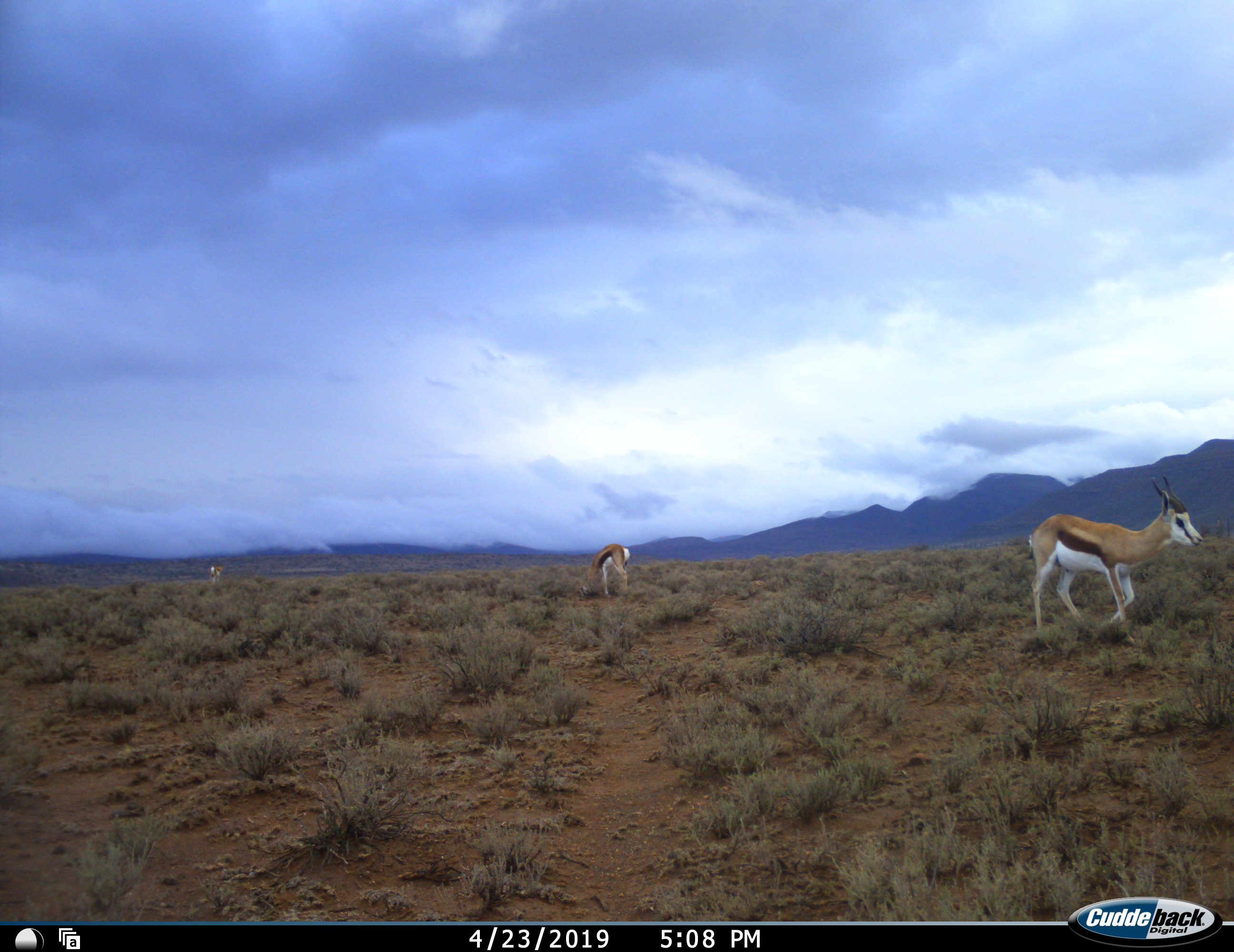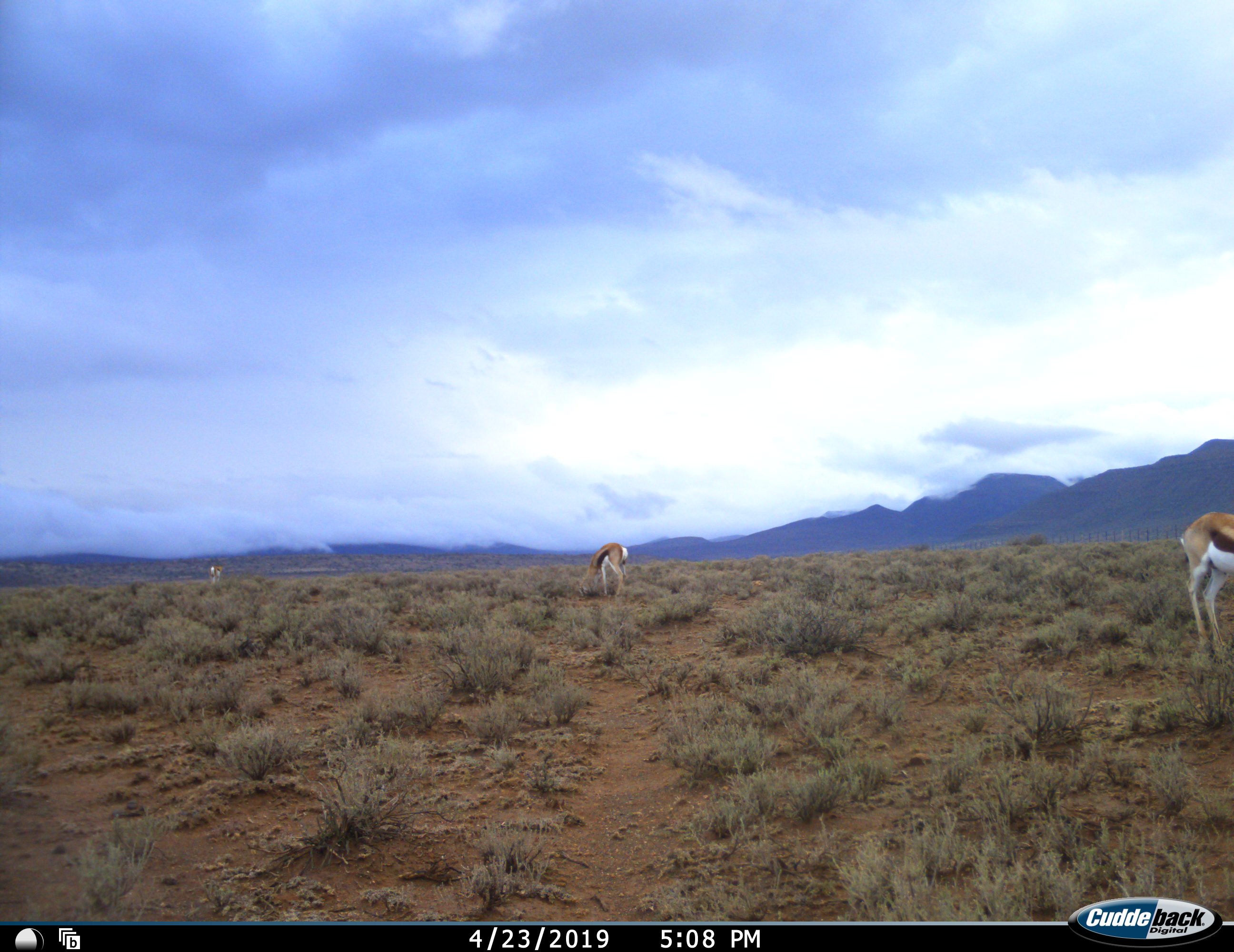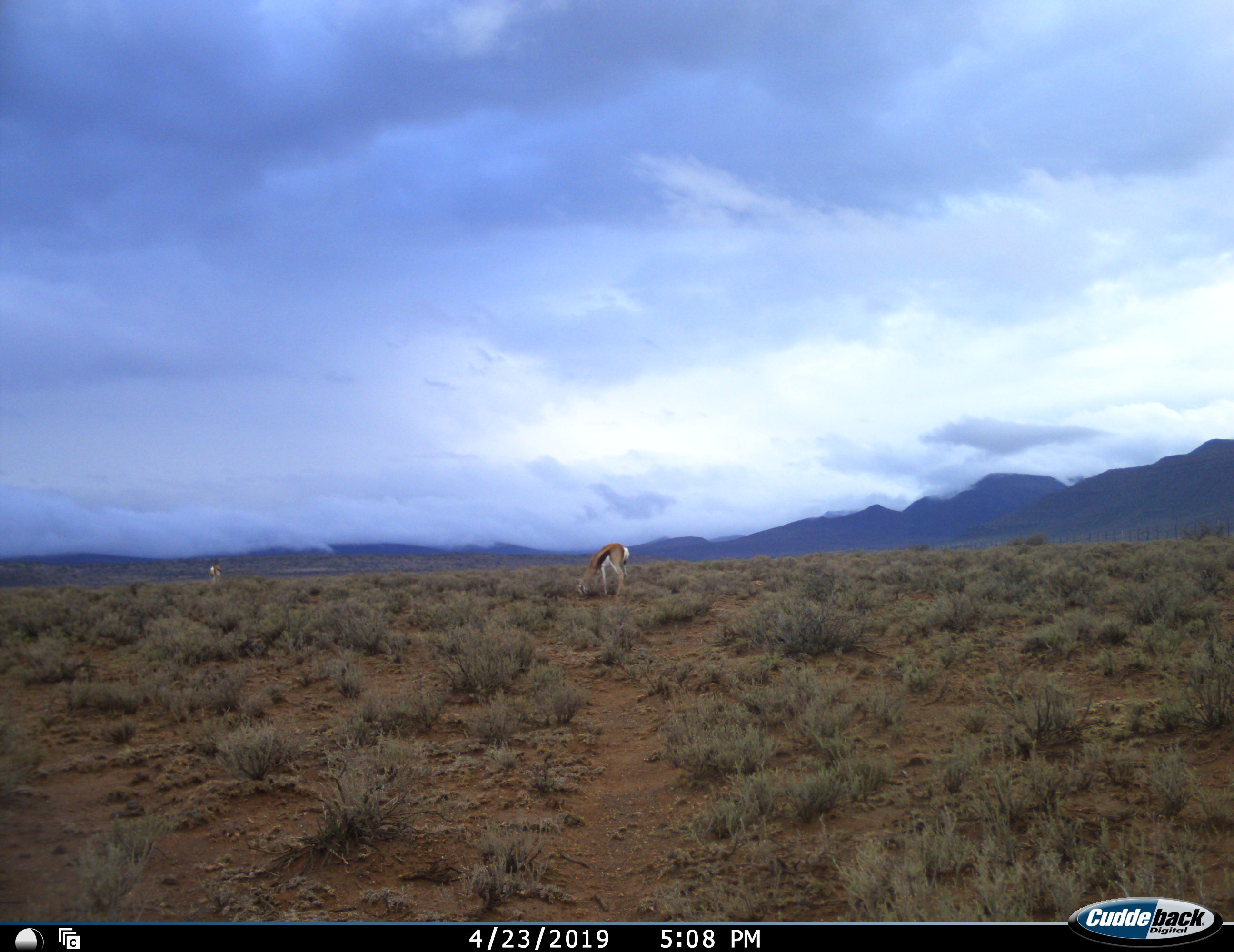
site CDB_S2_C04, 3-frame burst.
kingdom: Animalia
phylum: Chordata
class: Mammalia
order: Artiodactyla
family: Bovidae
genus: Antidorcas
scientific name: Antidorcas marsupialis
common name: springbok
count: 3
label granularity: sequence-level